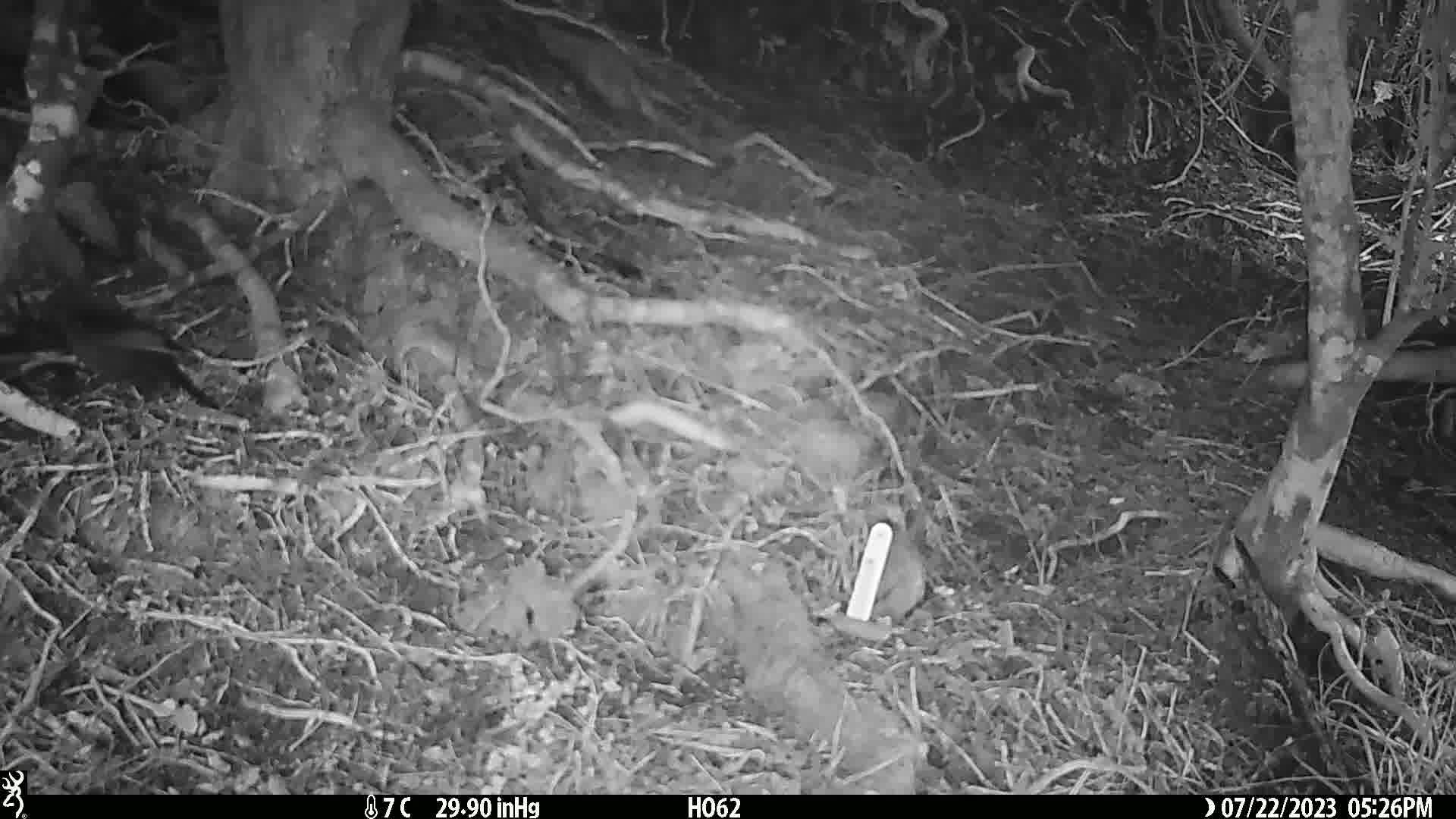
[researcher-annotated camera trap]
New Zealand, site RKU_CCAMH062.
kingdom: Animalia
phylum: Chordata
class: Aves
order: Passeriformes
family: Turdidae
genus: Turdus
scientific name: Turdus merula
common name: eurasian blackbird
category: blackbird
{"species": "blackbird (eurasian blackbird) (Turdus merula)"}